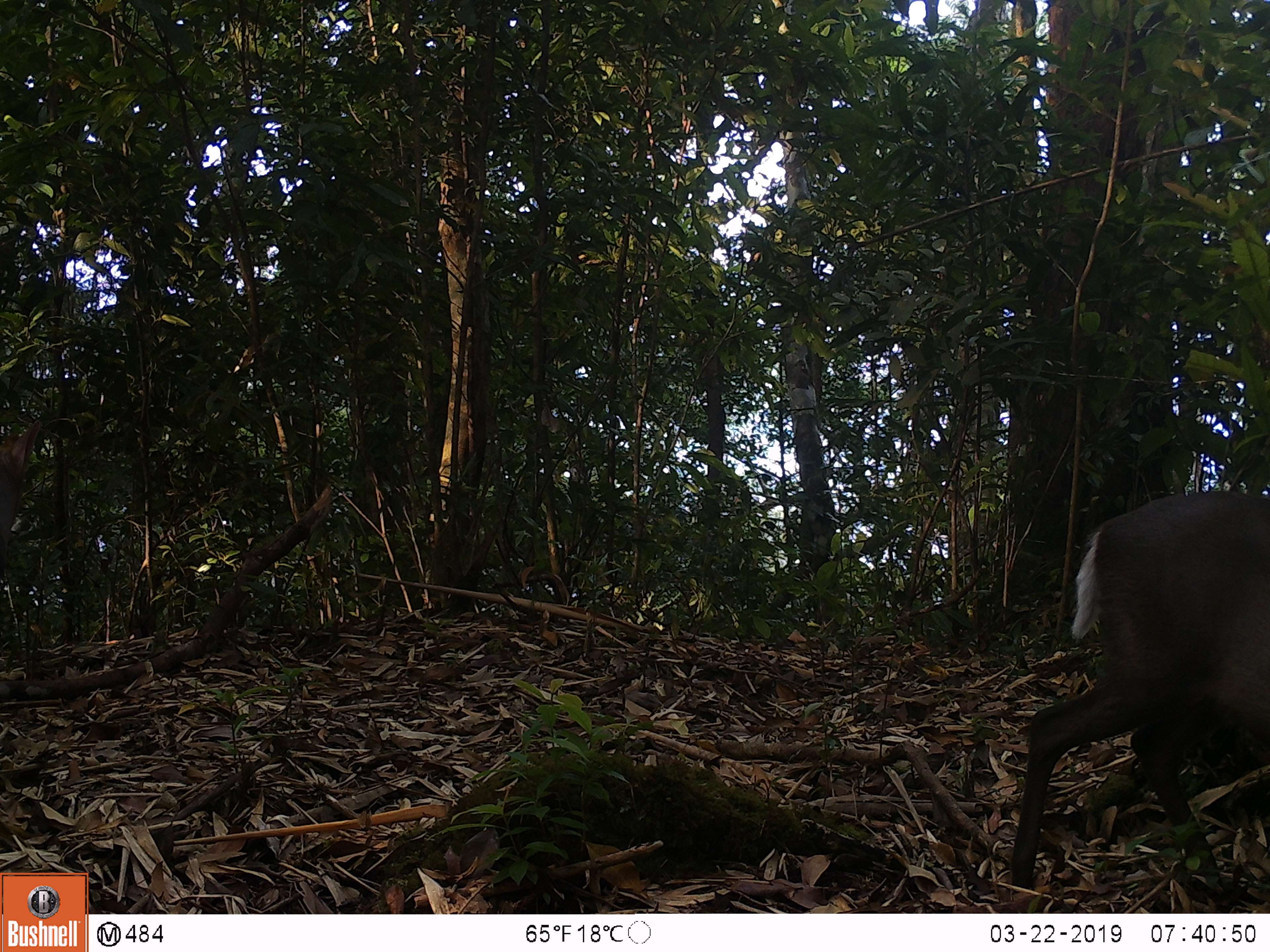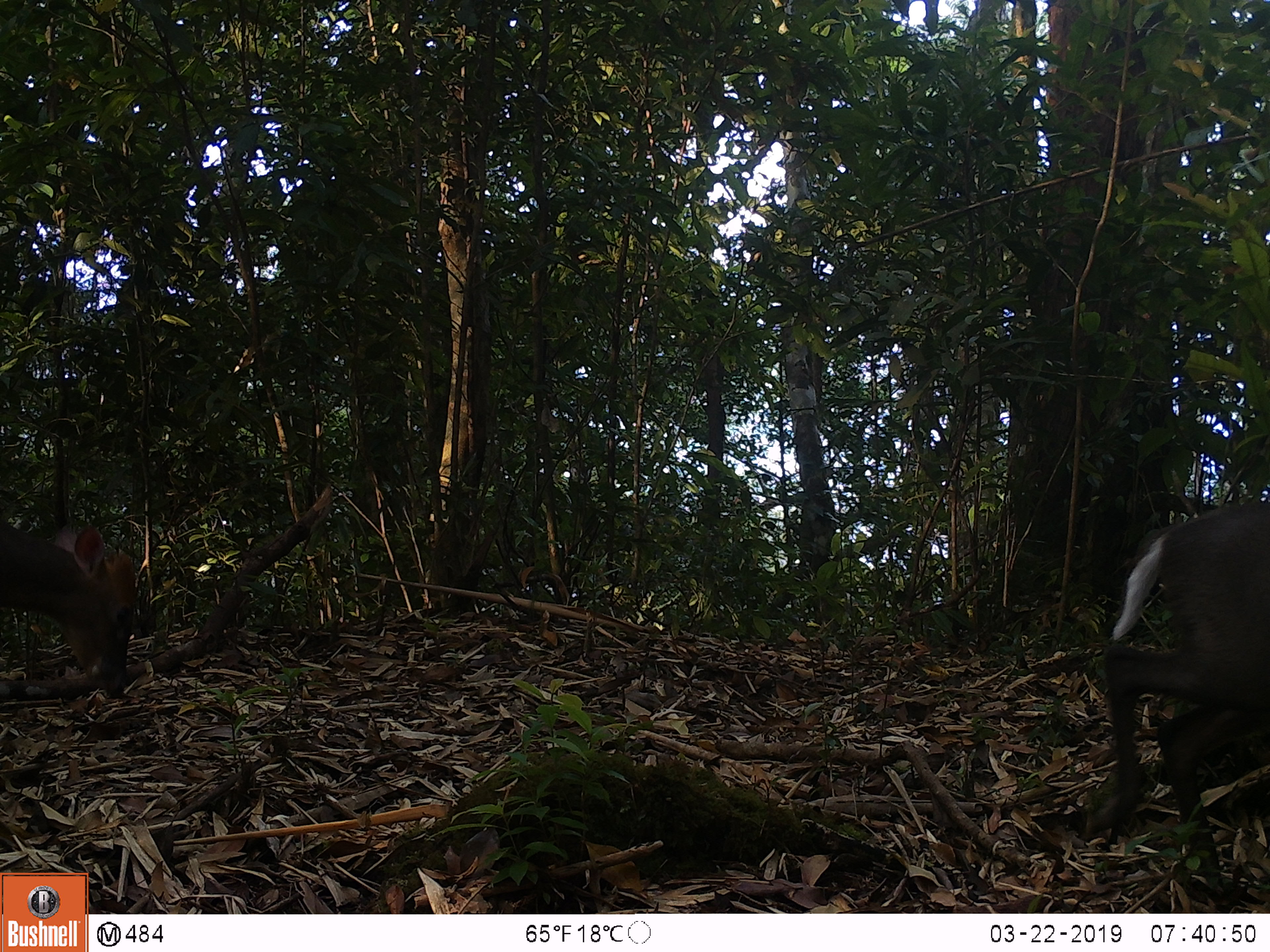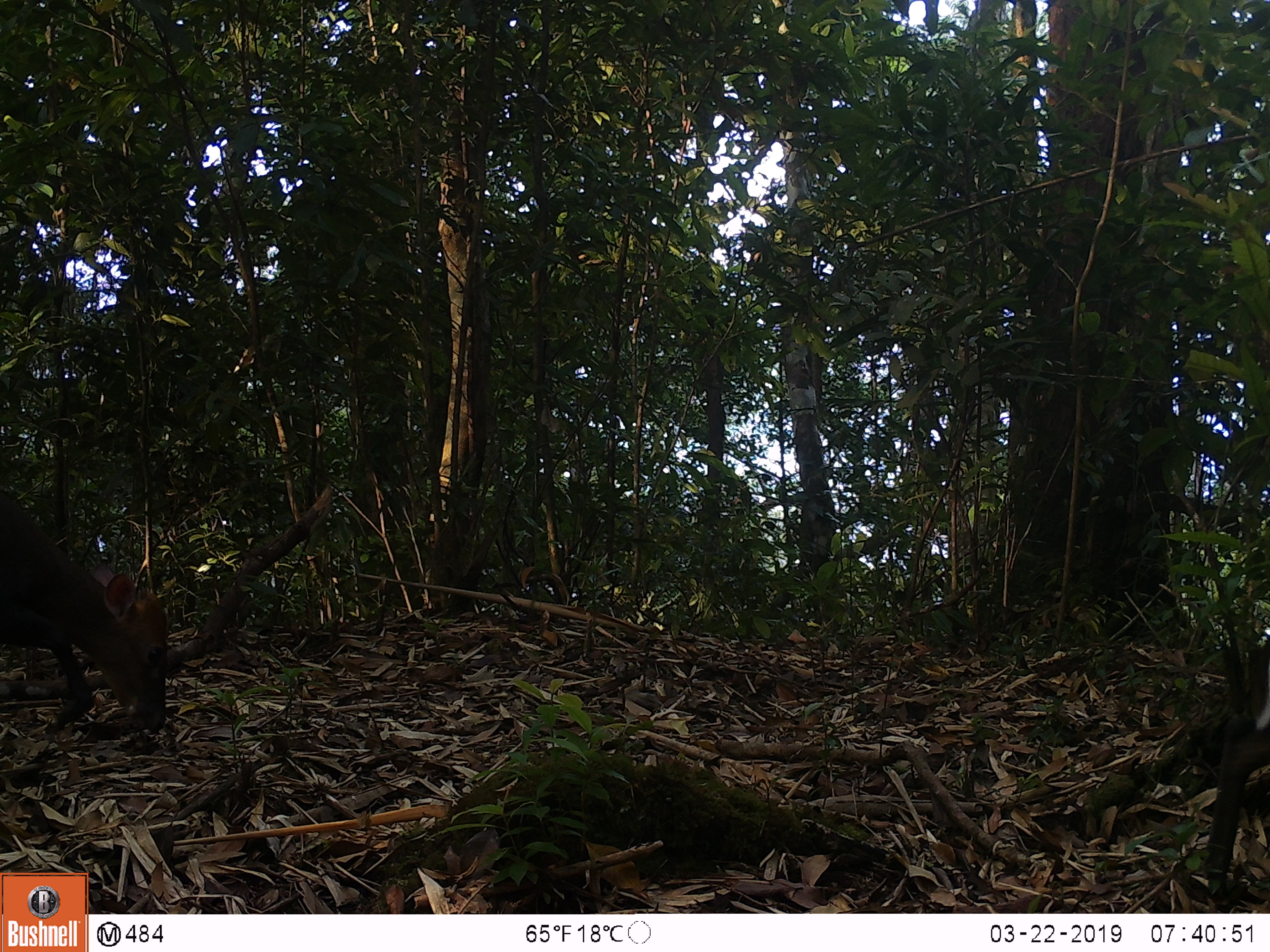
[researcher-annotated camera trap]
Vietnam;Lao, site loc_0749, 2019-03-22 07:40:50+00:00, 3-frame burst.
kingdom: Animalia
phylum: Chordata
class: Mammalia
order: Artiodactyla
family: Cervidae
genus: Muntiacus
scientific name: Muntiacus rooseveltorum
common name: roosevelt's muntjac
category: roosevelts muntjac group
Roosevelts muntjac group (roosevelt's muntjac) (Muntiacus rooseveltorum). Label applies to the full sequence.